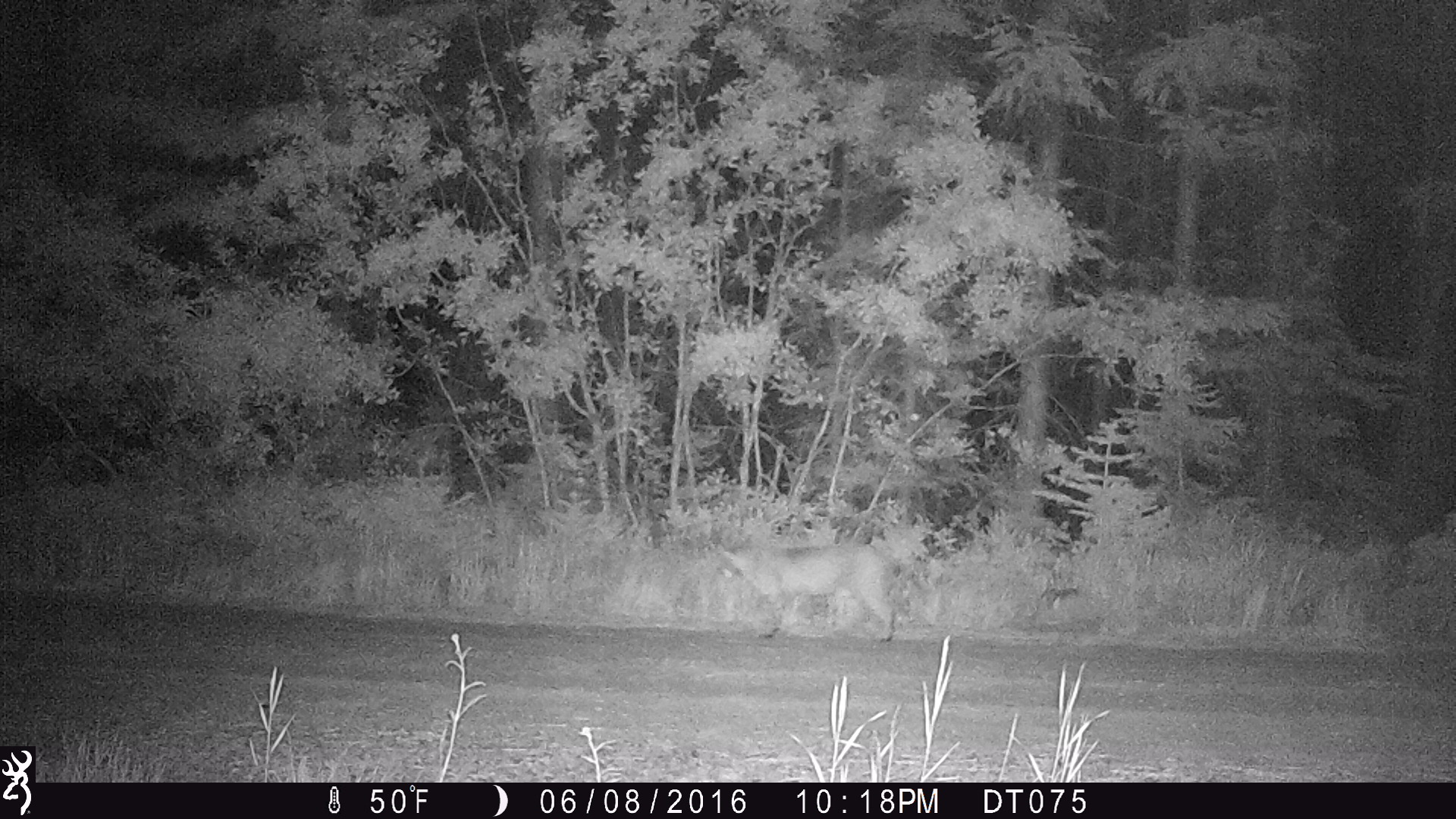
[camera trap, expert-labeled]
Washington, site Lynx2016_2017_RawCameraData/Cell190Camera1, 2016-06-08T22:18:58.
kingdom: Animalia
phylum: Chordata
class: Mammalia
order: Carnivora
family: Felidae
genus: Lynx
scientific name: Lynx rufus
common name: bobcat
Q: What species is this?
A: Lynx rufus (bobcat).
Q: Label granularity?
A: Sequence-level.